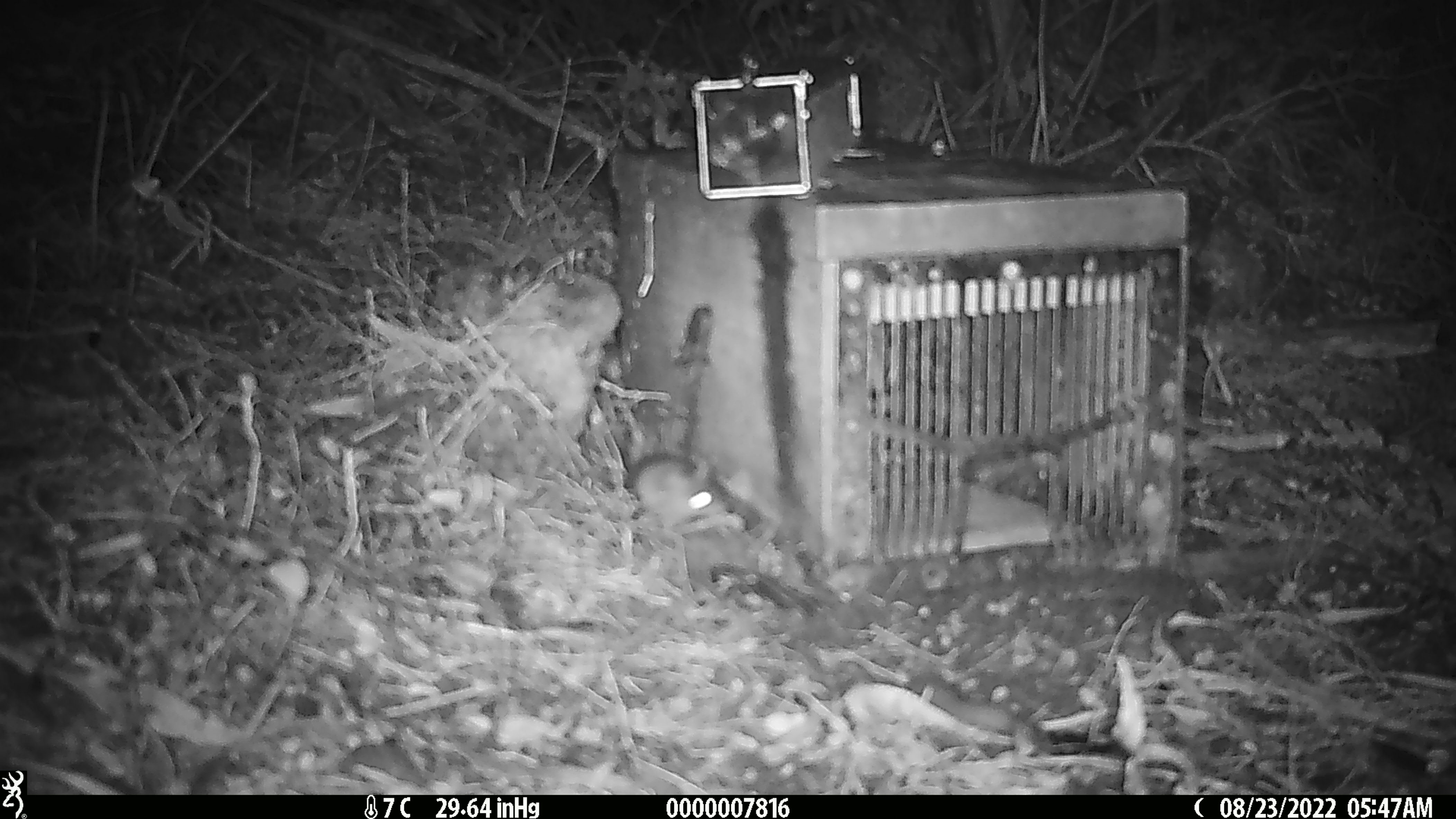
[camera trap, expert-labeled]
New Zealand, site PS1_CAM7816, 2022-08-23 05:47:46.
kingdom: Animalia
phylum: Chordata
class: Mammalia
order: Rodentia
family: Muridae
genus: Mus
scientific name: Mus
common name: mouse